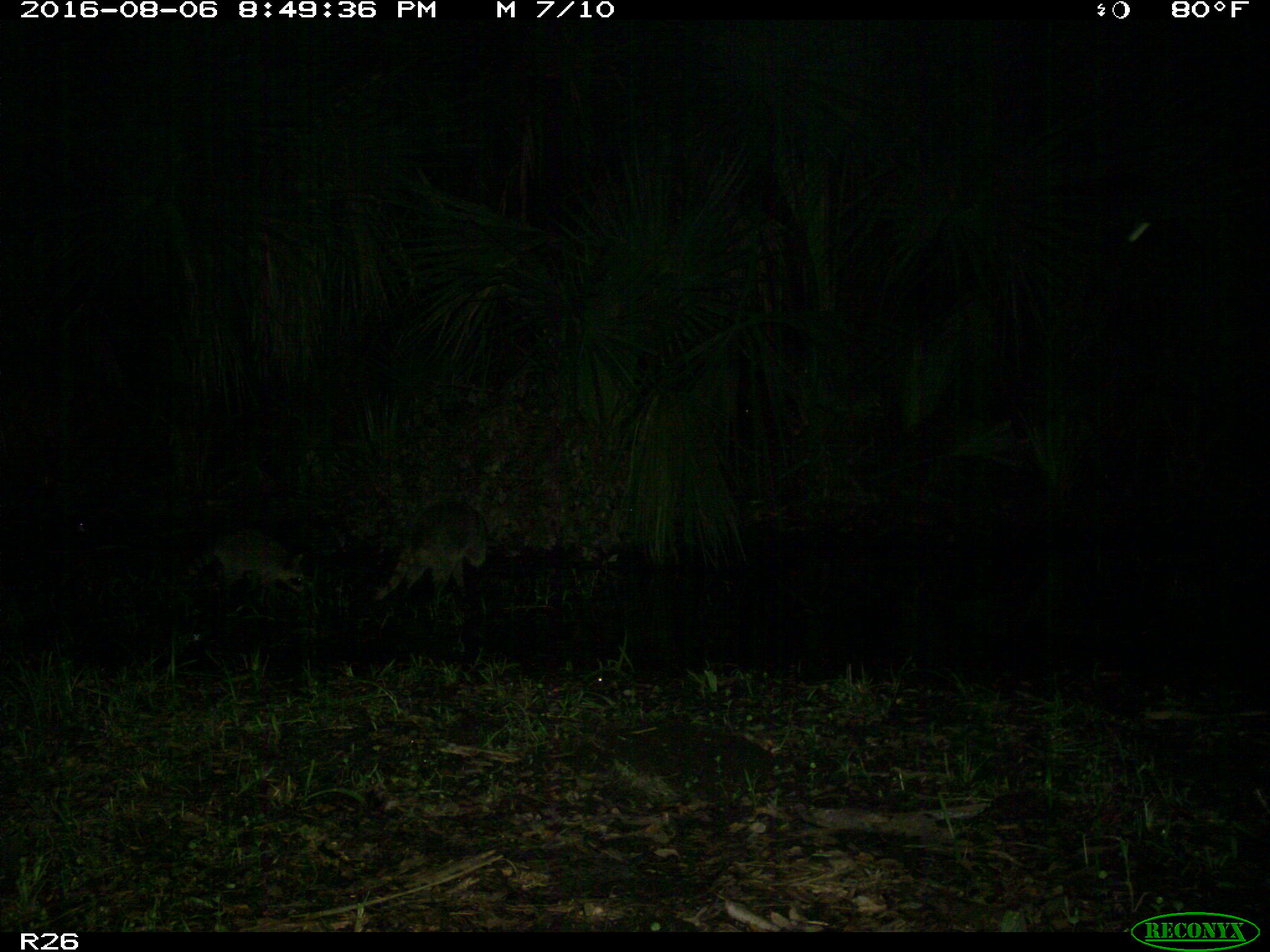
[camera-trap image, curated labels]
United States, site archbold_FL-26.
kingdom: Animalia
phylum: Chordata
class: Mammalia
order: Carnivora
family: Procyonidae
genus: Procyon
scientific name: Procyon lotor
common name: common raccoon